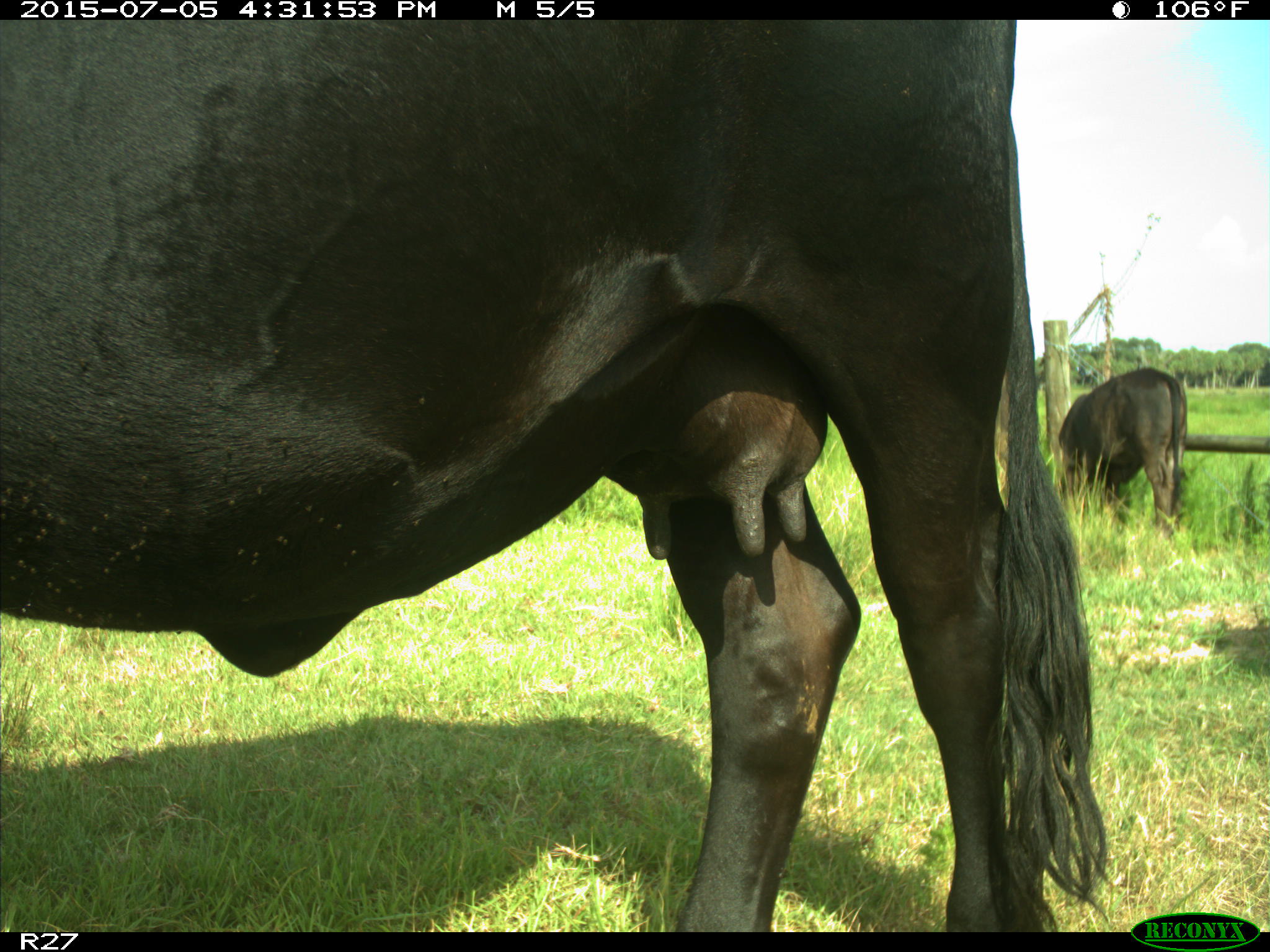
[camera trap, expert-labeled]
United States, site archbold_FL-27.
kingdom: Animalia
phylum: Chordata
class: Mammalia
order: Artiodactyla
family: Bovidae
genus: Bos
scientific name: Bos taurus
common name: domestic cow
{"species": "Bos taurus (domestic cow)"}